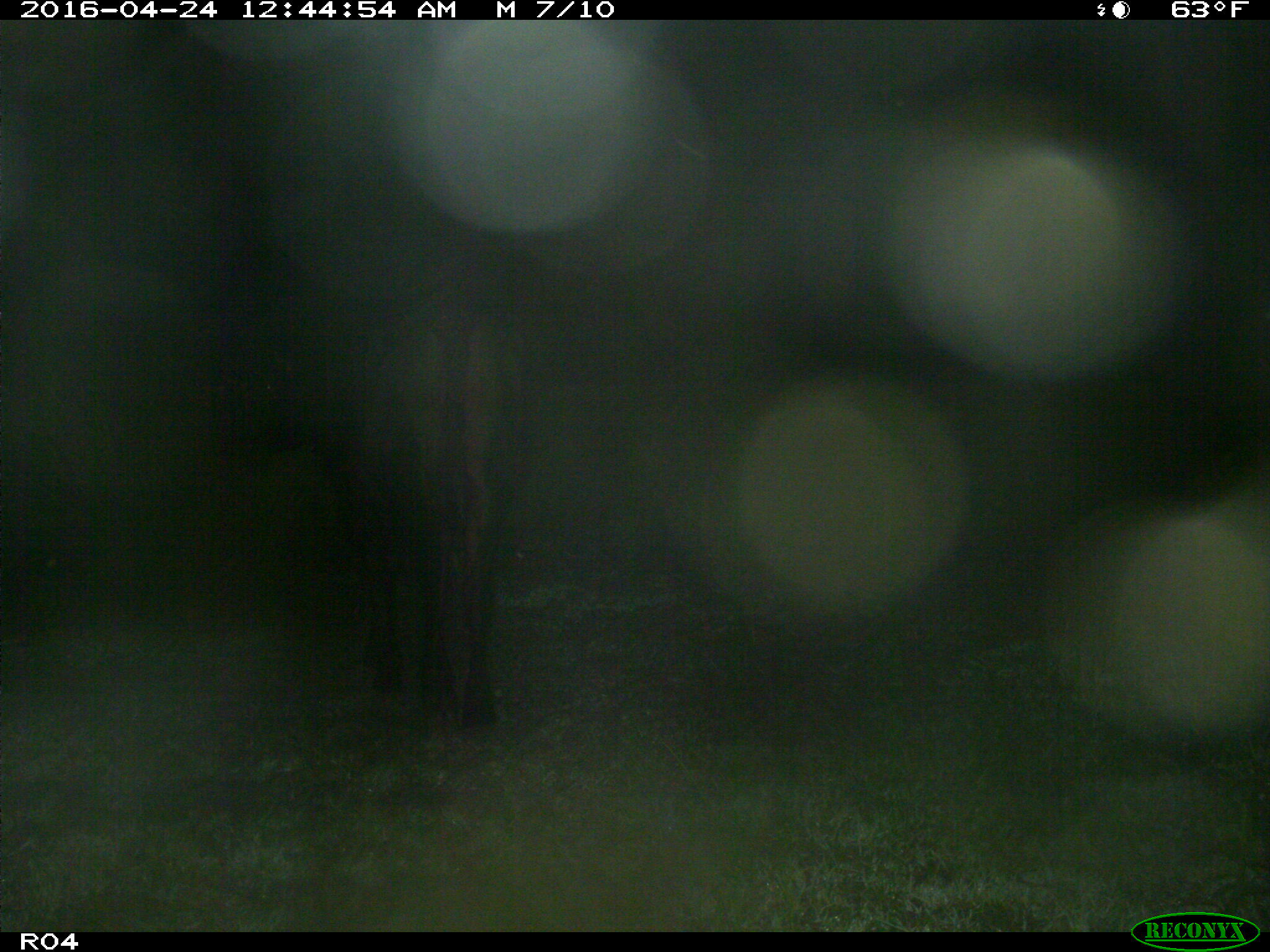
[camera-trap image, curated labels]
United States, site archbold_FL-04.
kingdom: Animalia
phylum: Chordata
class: Mammalia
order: Artiodactyla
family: Bovidae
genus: Bos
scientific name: Bos taurus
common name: domestic cow